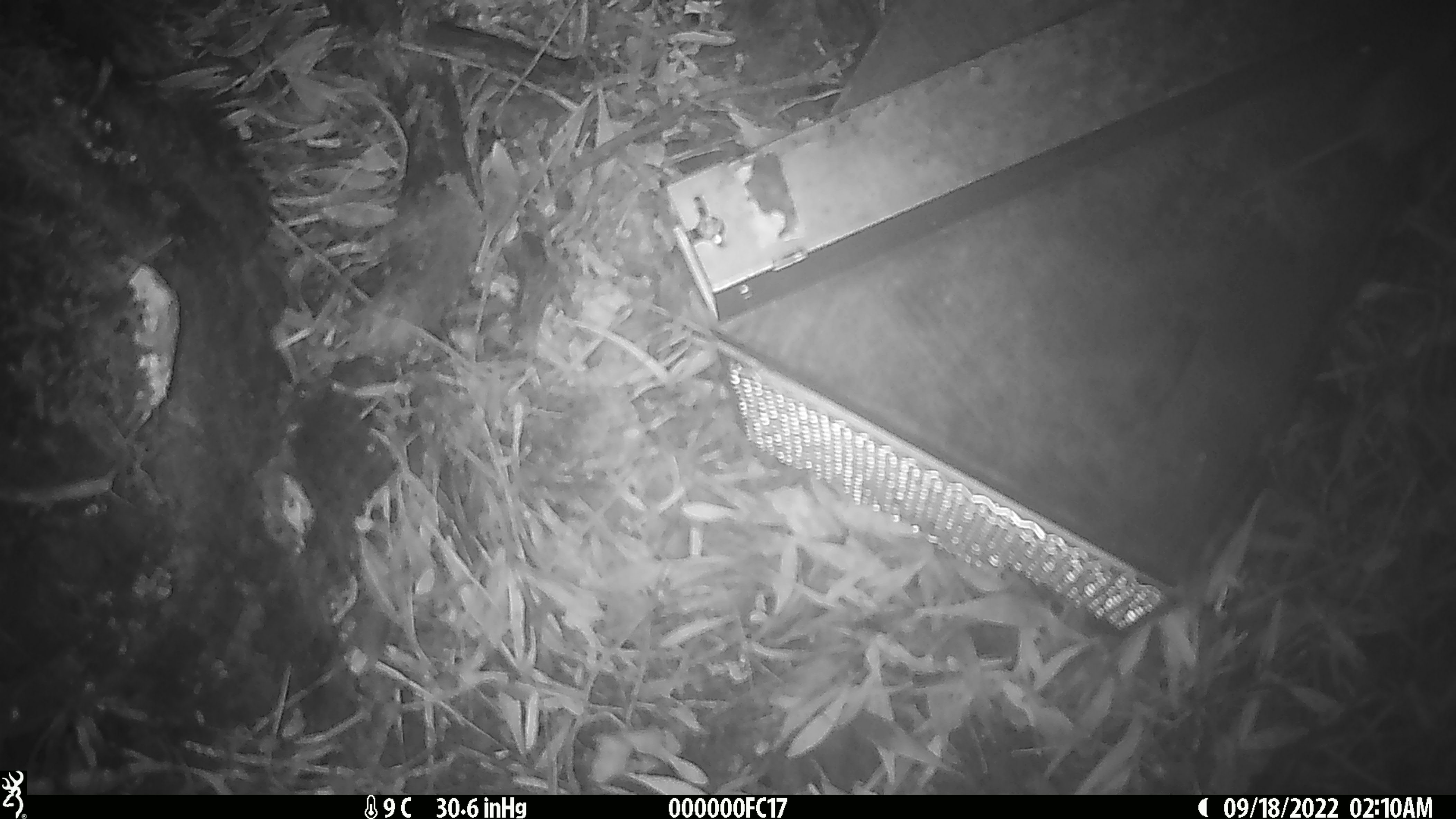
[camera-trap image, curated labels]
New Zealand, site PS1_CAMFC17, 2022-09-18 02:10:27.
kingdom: Animalia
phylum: Chordata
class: Mammalia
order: Rodentia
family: Muridae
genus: Mus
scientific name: Mus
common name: mouse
Mouse (Mus).